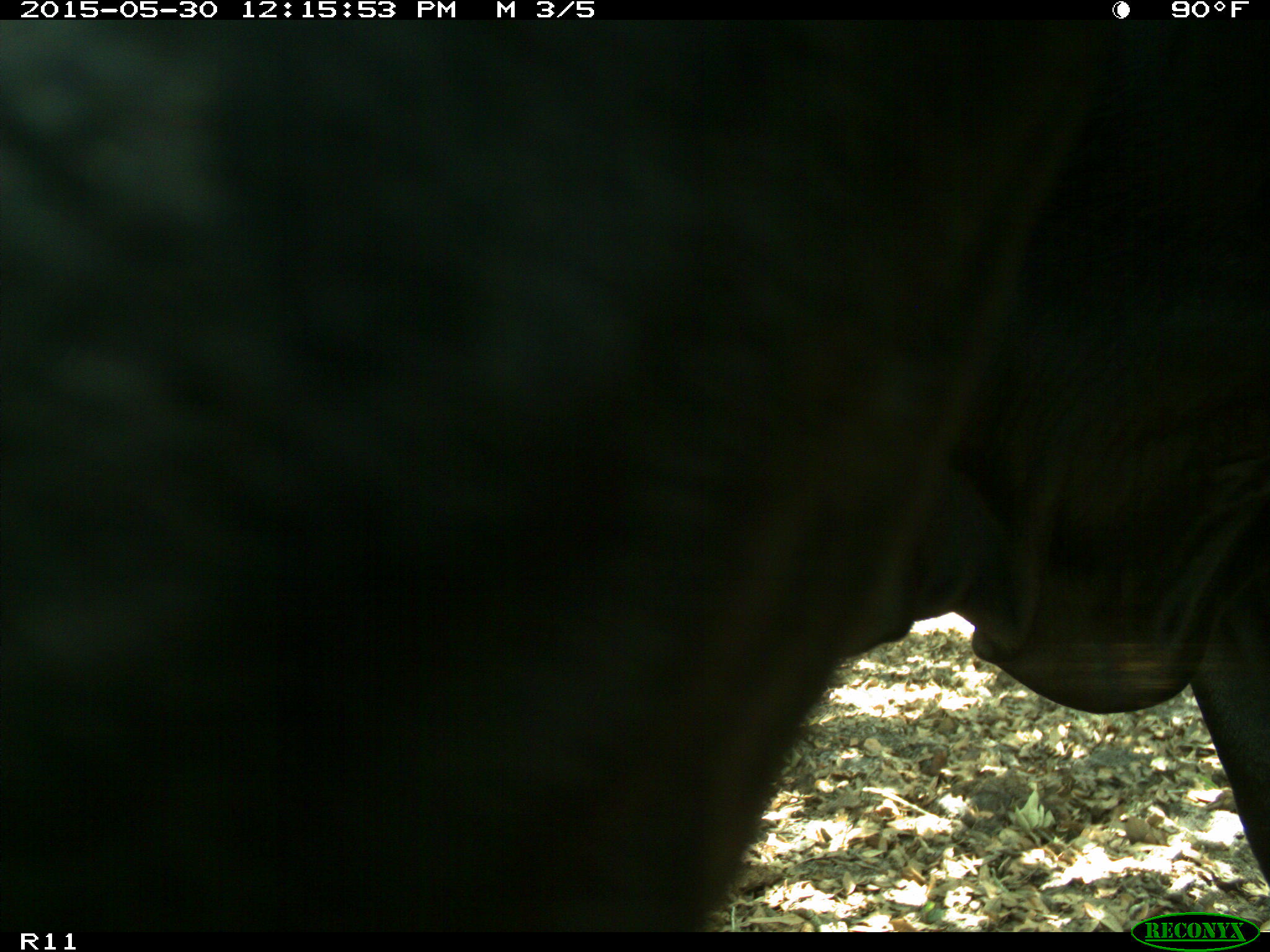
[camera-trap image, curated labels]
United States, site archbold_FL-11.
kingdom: Animalia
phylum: Chordata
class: Mammalia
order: Artiodactyla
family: Bovidae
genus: Bos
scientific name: Bos taurus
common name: domestic cow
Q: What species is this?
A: Bos taurus (domestic cow).